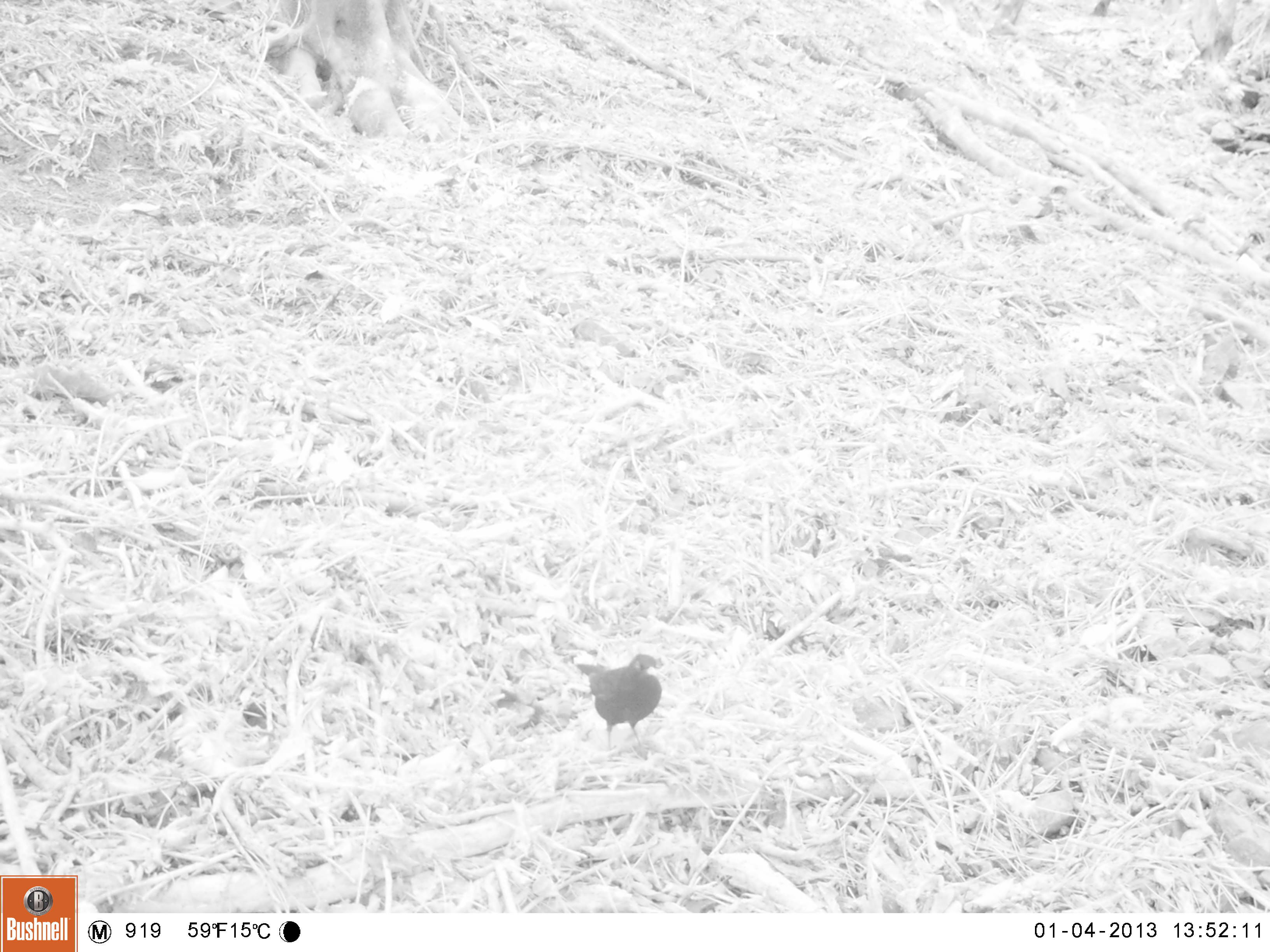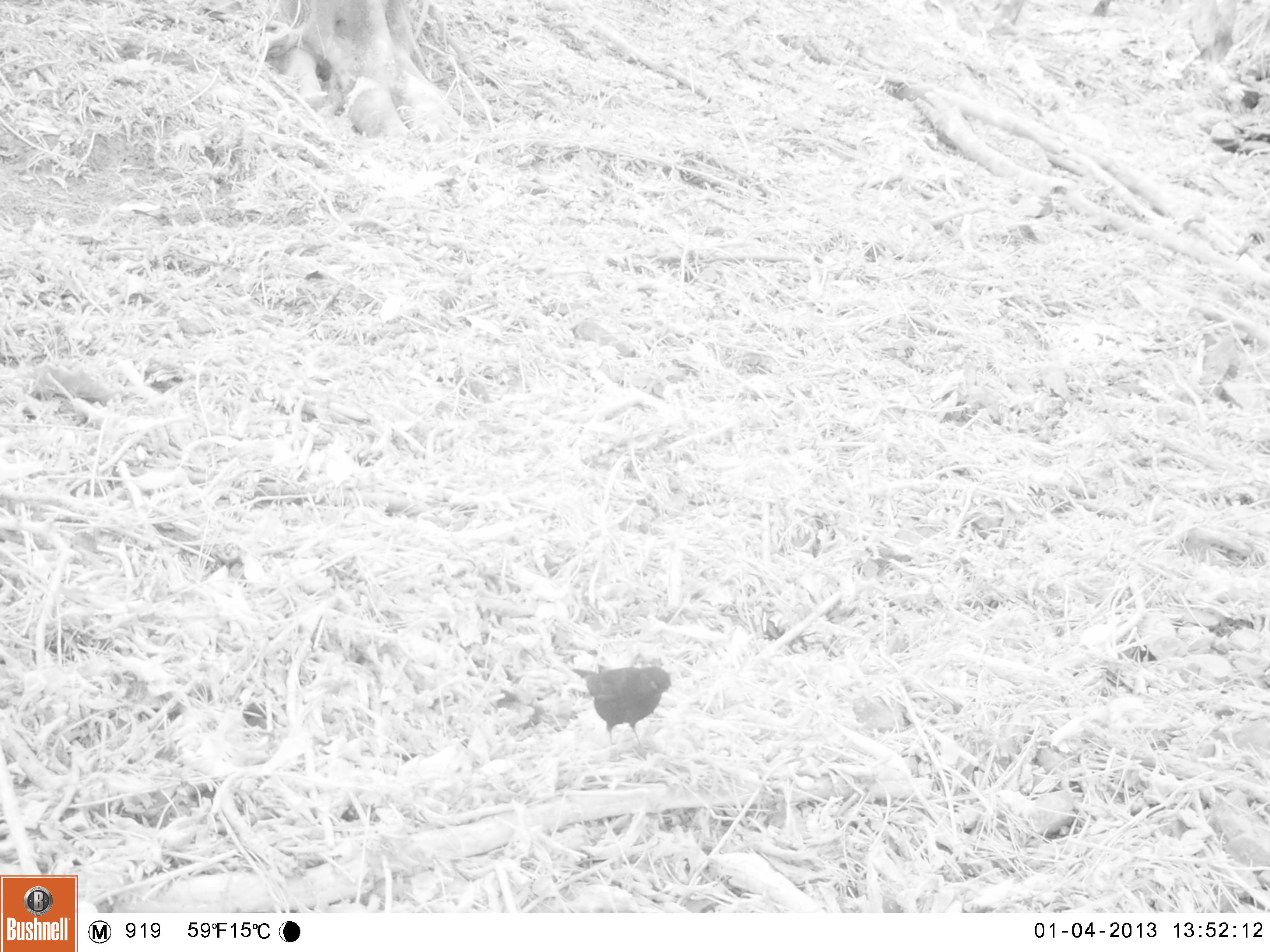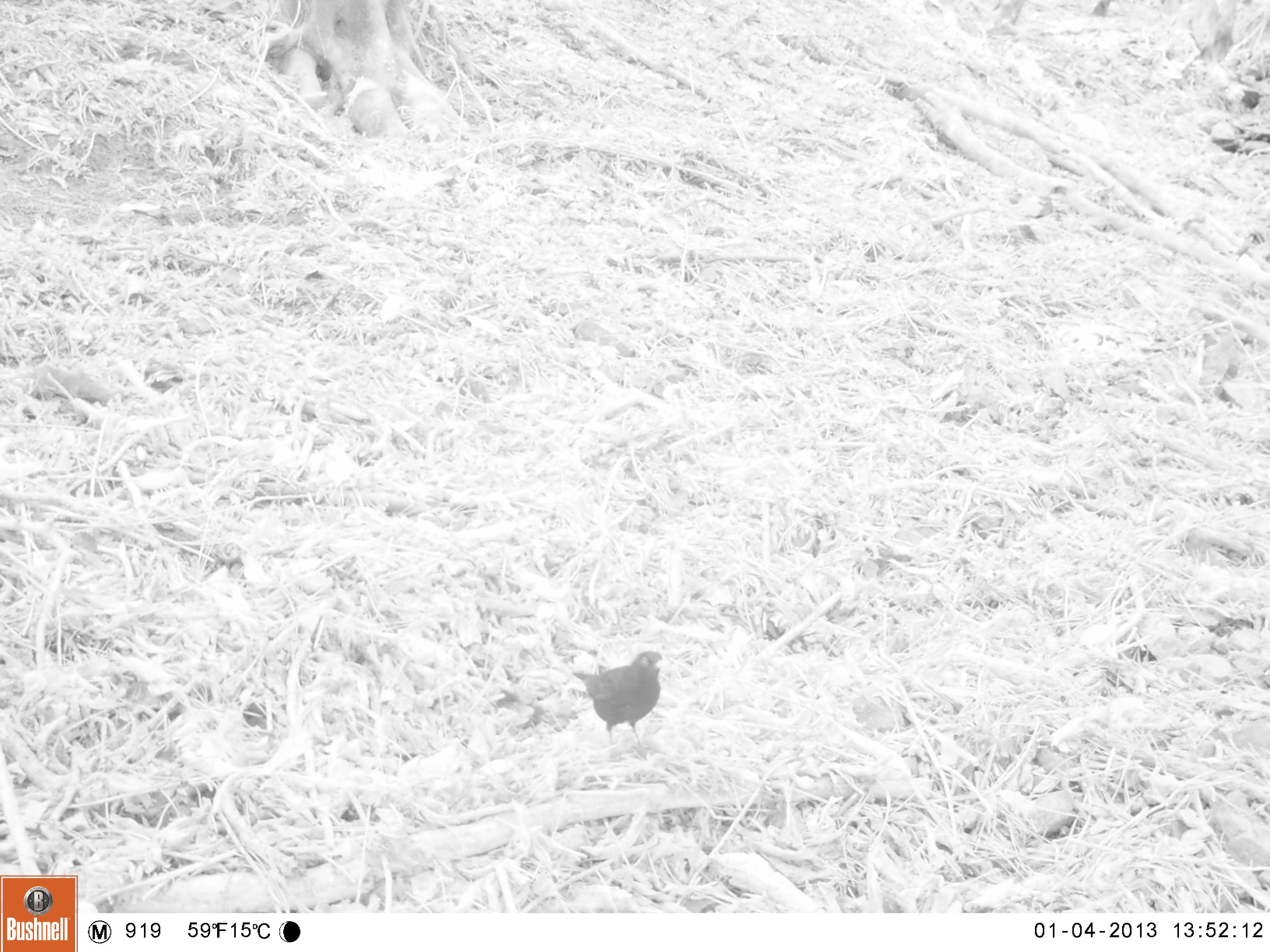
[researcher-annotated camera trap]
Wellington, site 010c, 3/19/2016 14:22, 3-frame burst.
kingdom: Animalia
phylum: Chordata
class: Aves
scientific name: Aves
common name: bird